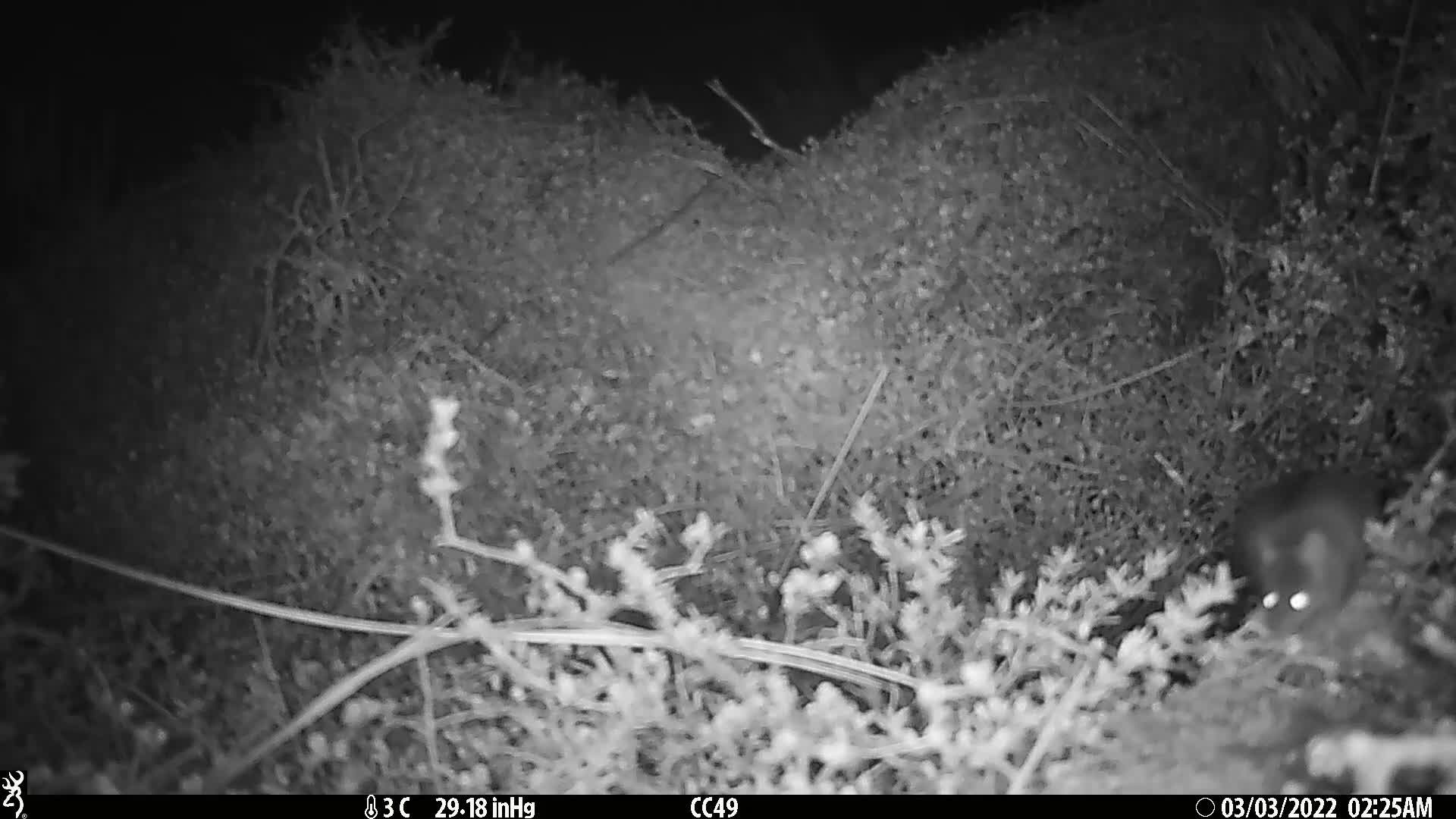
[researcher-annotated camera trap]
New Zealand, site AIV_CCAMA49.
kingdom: Animalia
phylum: Chordata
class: Mammalia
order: Rodentia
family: Muridae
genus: Mus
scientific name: Mus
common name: mouse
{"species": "mouse (Mus)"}